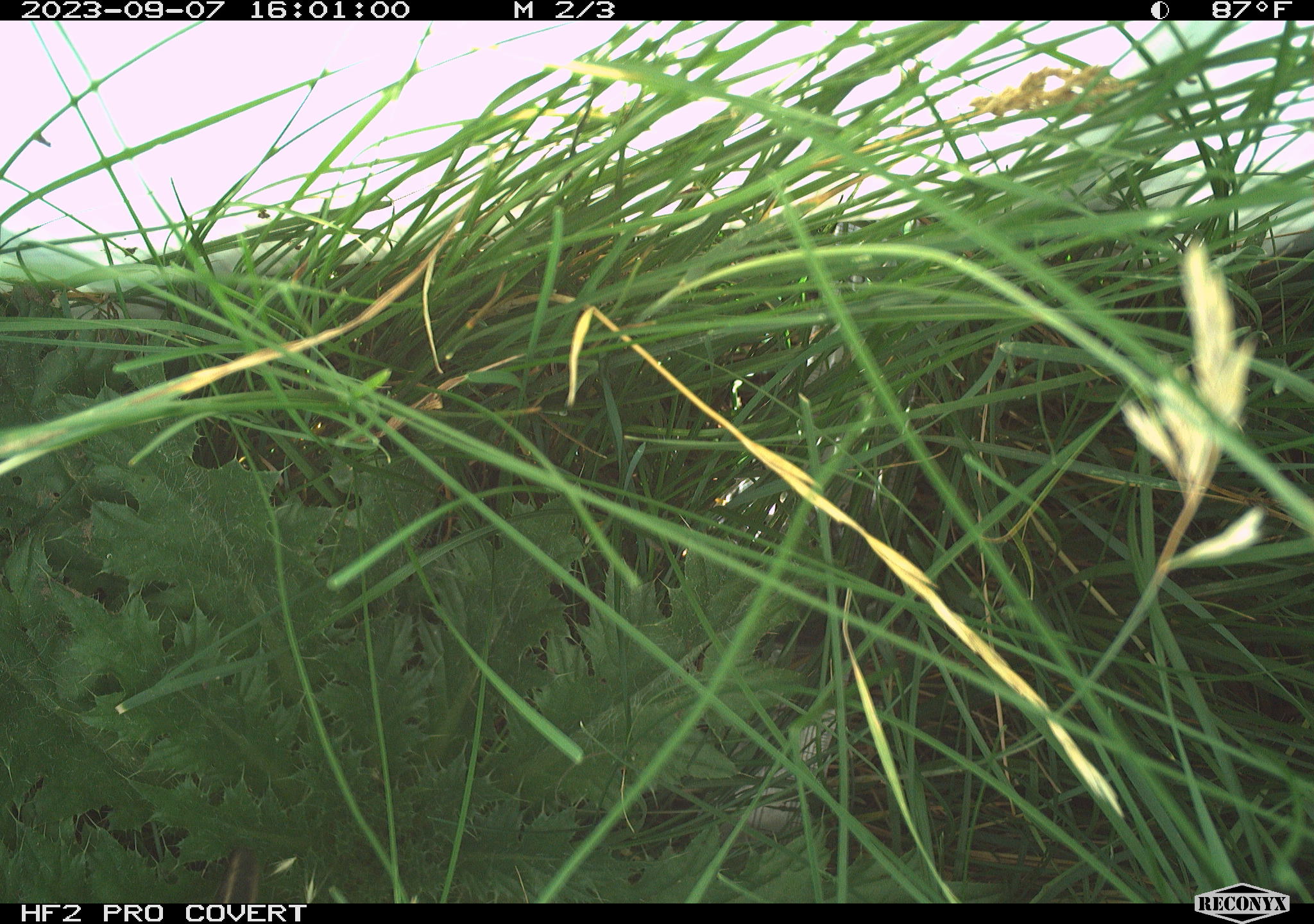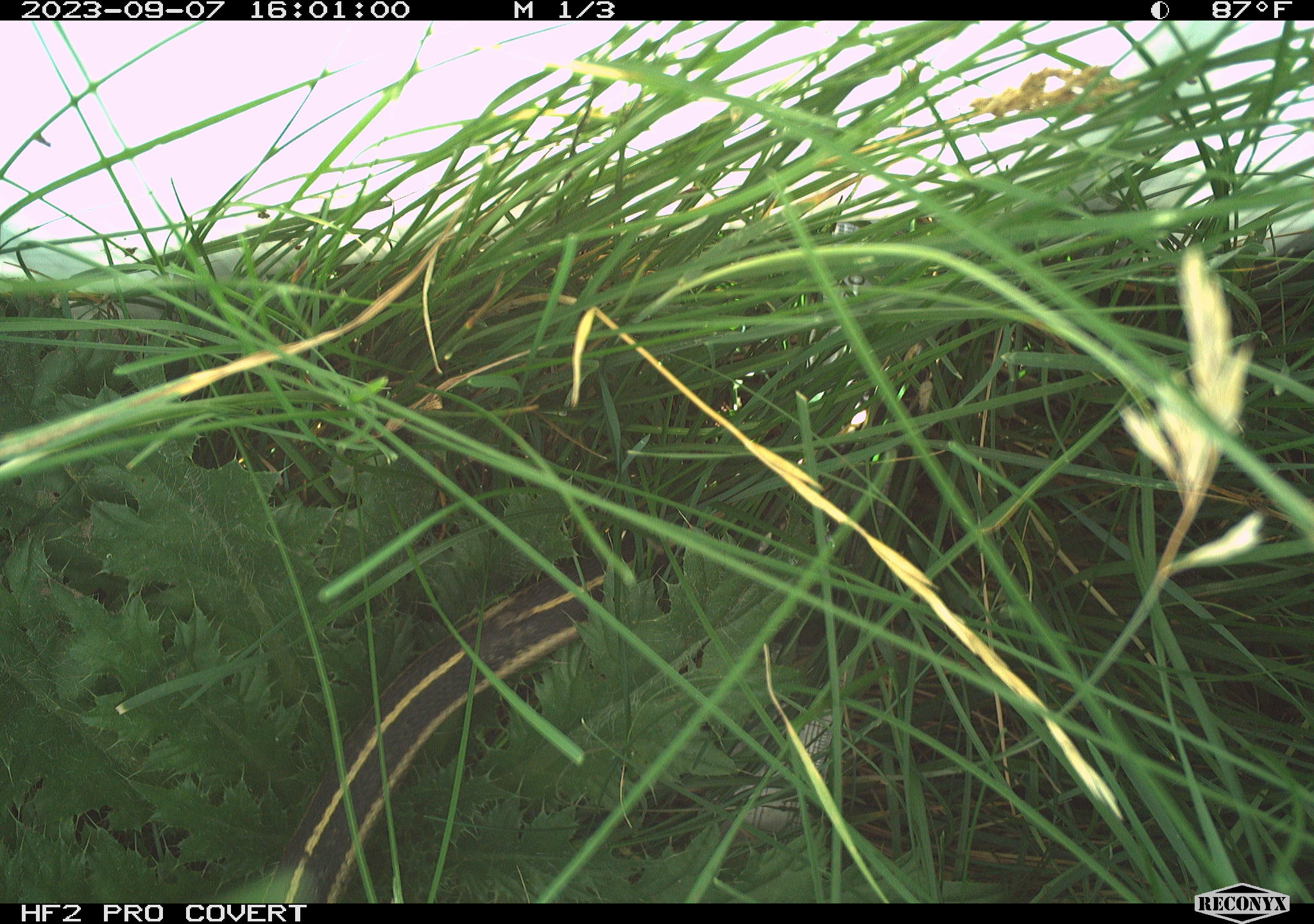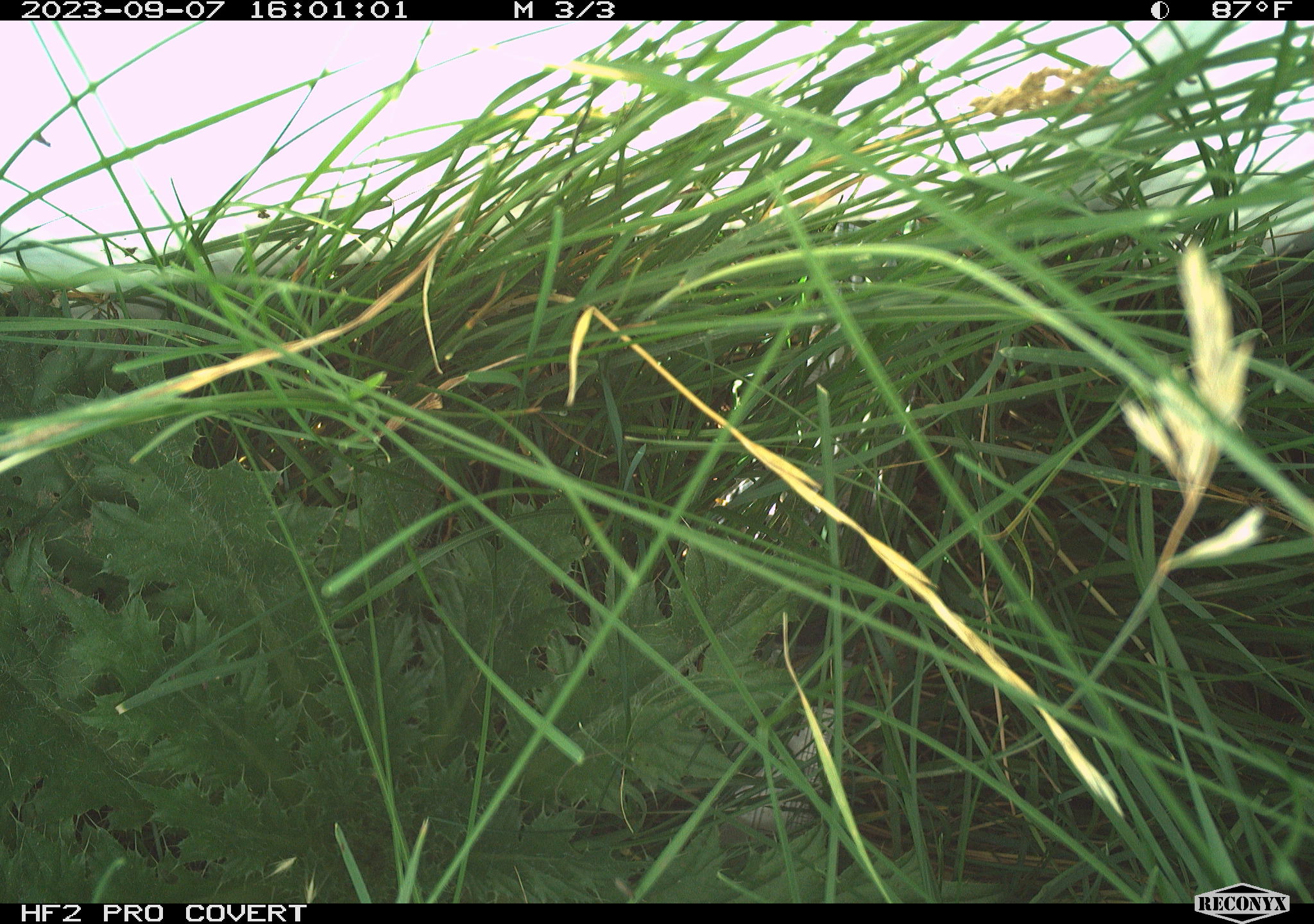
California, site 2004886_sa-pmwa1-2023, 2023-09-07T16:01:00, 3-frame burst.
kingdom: Animalia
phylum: Chordata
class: Reptilia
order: Squamata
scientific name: Squamata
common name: lizards and snakes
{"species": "lizards and snakes (Squamata)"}